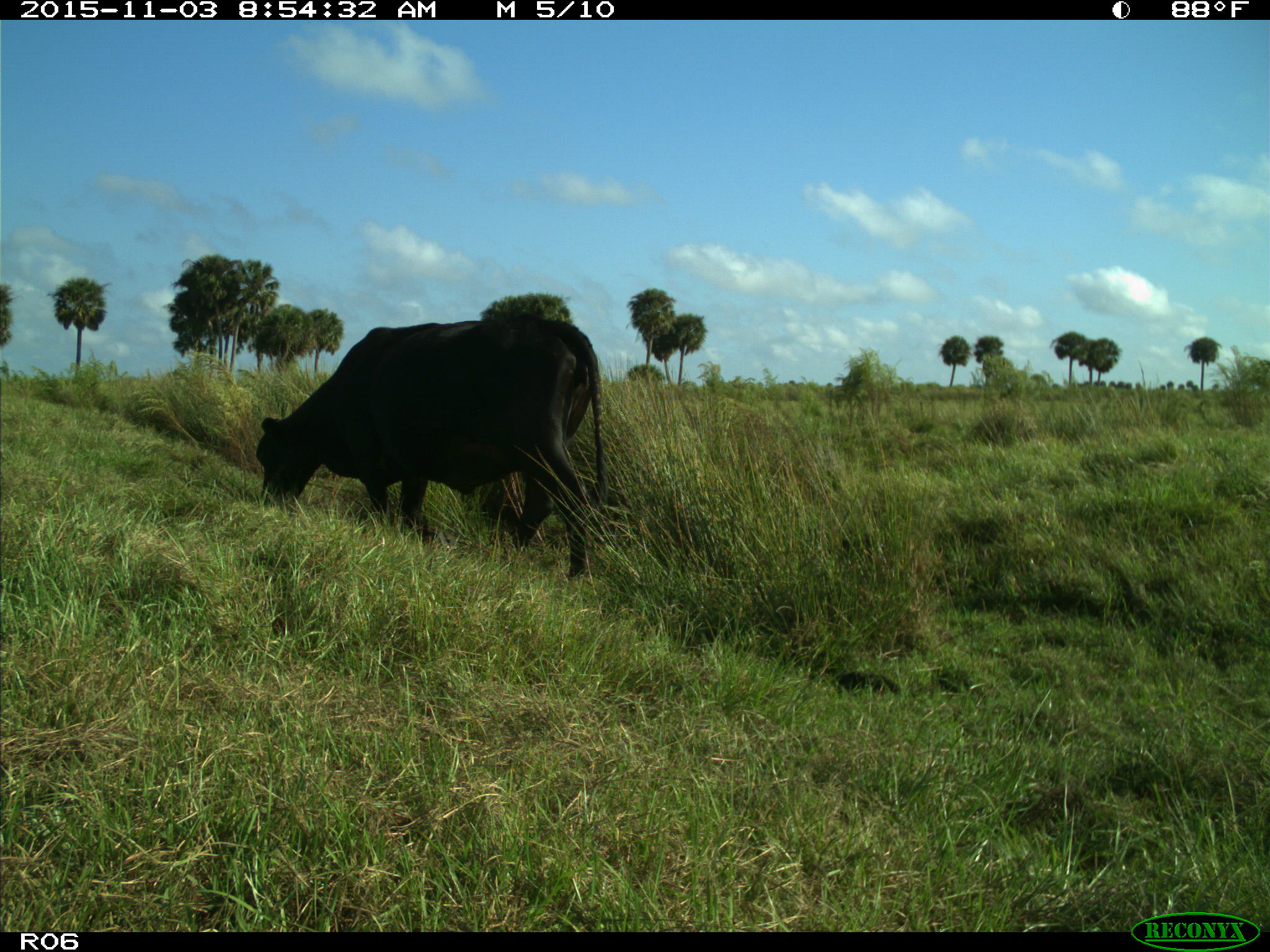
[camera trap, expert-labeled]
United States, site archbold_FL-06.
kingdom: Animalia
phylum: Chordata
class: Mammalia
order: Artiodactyla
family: Bovidae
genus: Bos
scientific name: Bos taurus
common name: domestic cow